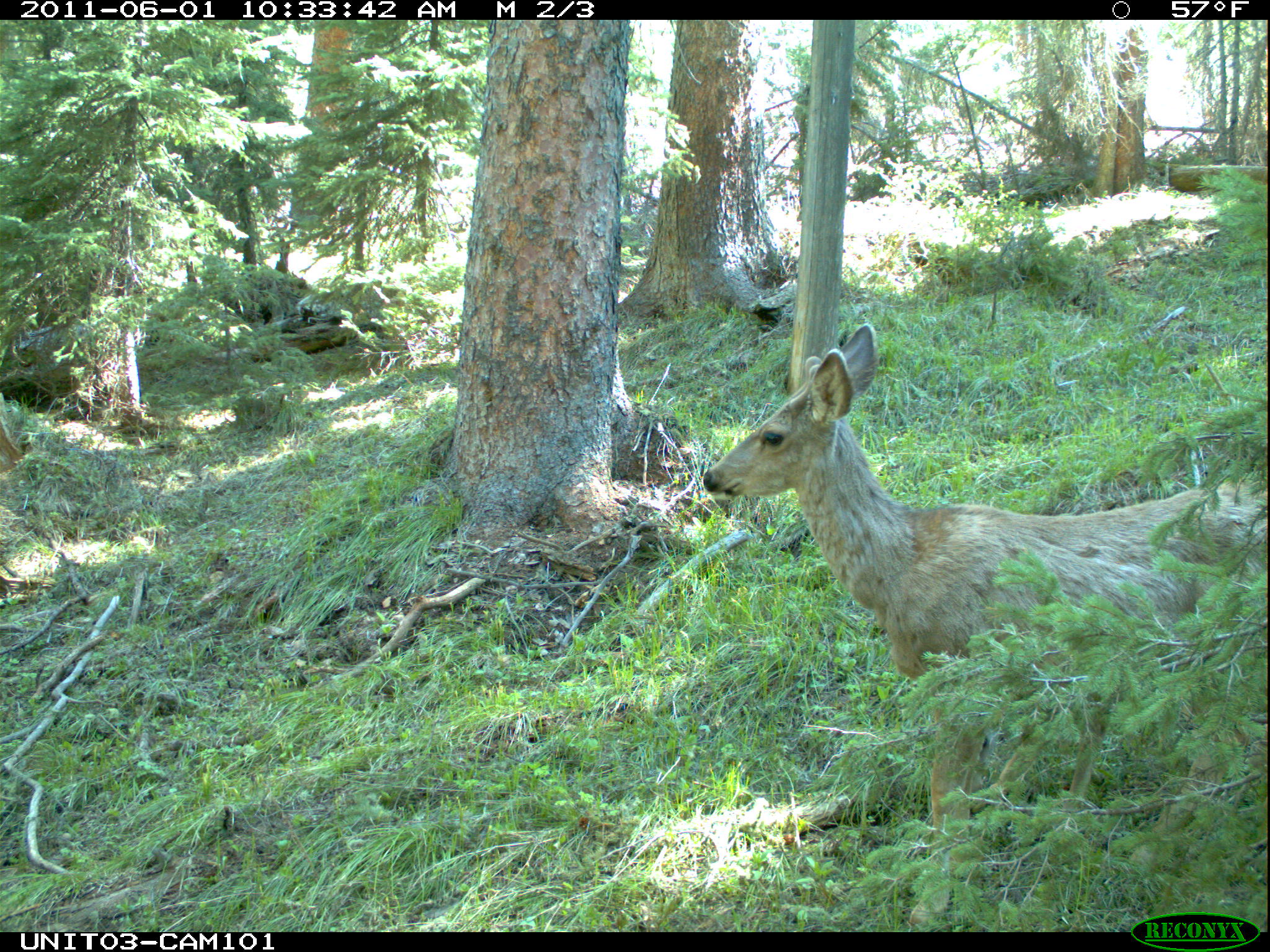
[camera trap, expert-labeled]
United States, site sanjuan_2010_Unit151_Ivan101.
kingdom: Animalia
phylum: Chordata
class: Mammalia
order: Artiodactyla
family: Cervidae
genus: Odocoileus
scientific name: Odocoileus hemionus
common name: mule deer